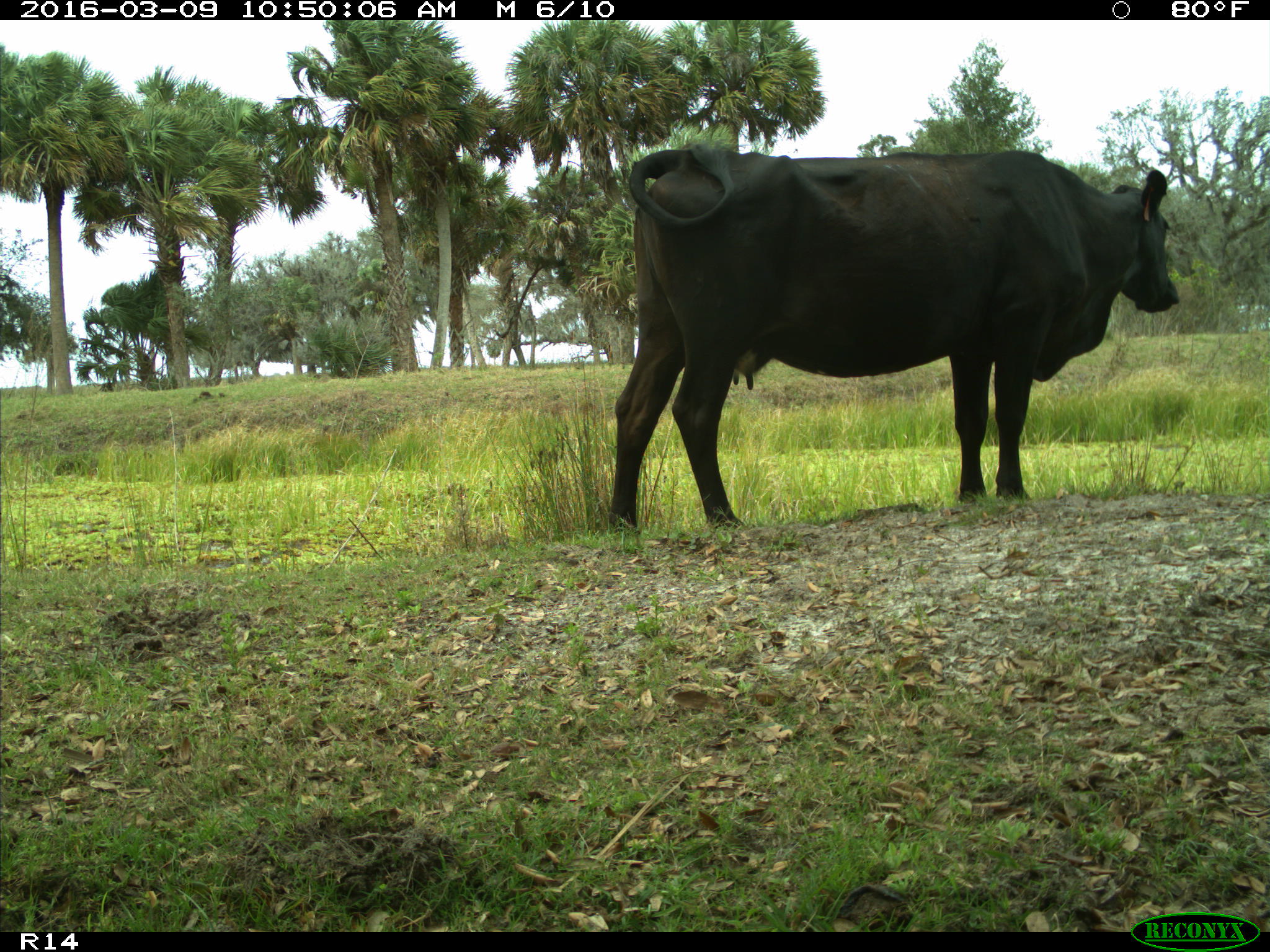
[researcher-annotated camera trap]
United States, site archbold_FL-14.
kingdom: Animalia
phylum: Chordata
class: Mammalia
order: Artiodactyla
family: Bovidae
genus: Bos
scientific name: Bos taurus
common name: domestic cow